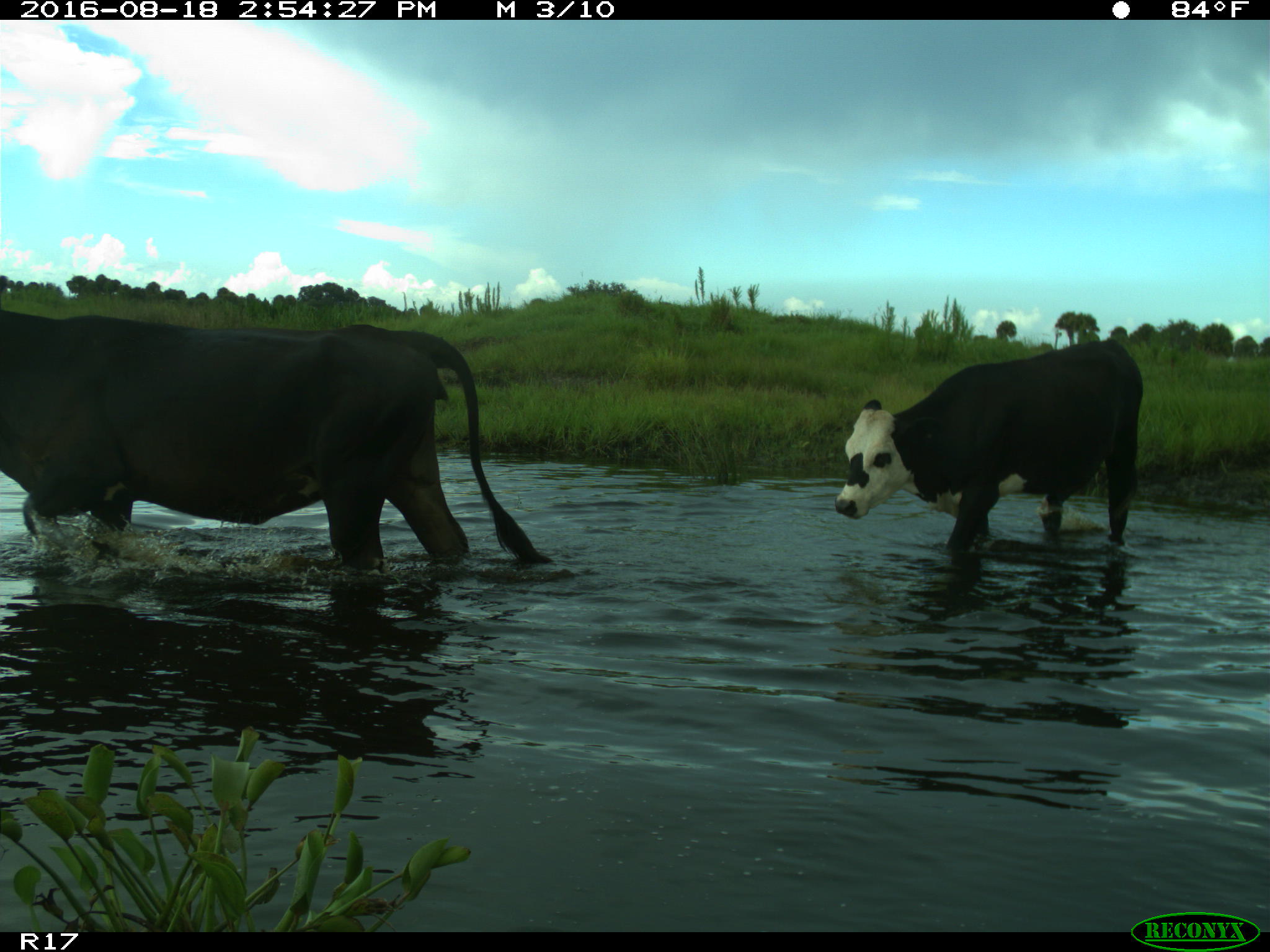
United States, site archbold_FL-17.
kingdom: Animalia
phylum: Chordata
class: Mammalia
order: Artiodactyla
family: Bovidae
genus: Bos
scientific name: Bos taurus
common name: domestic cow